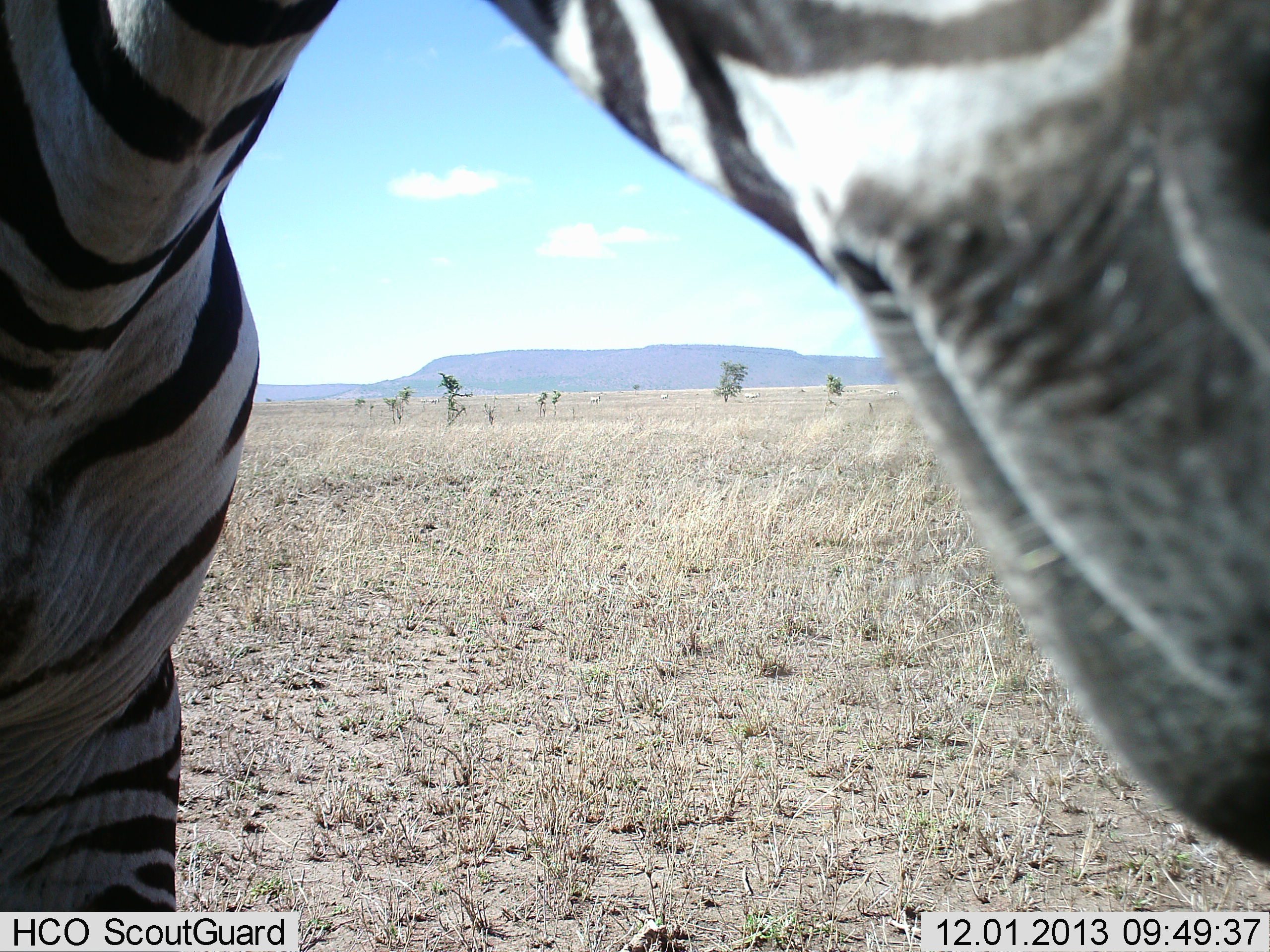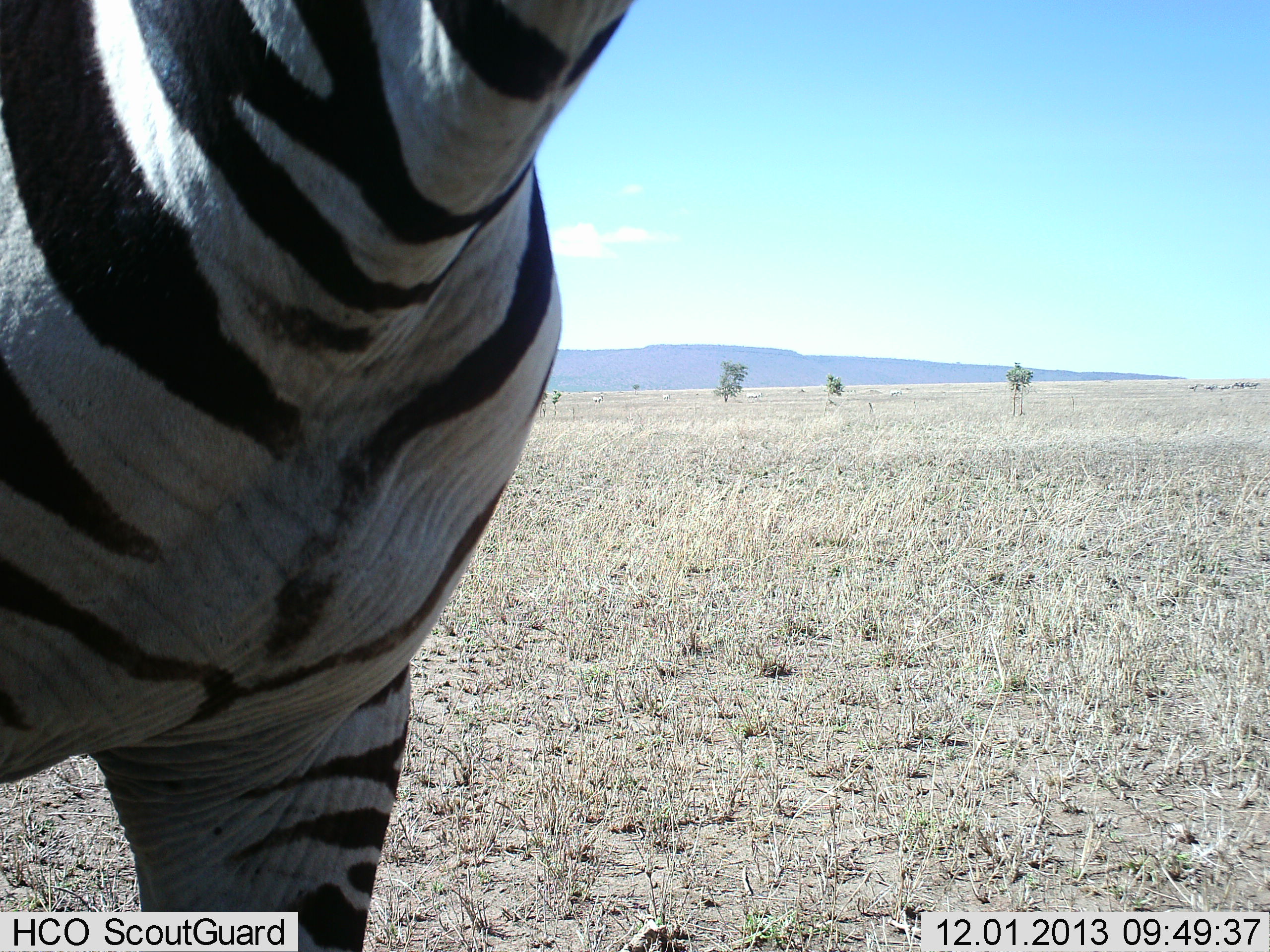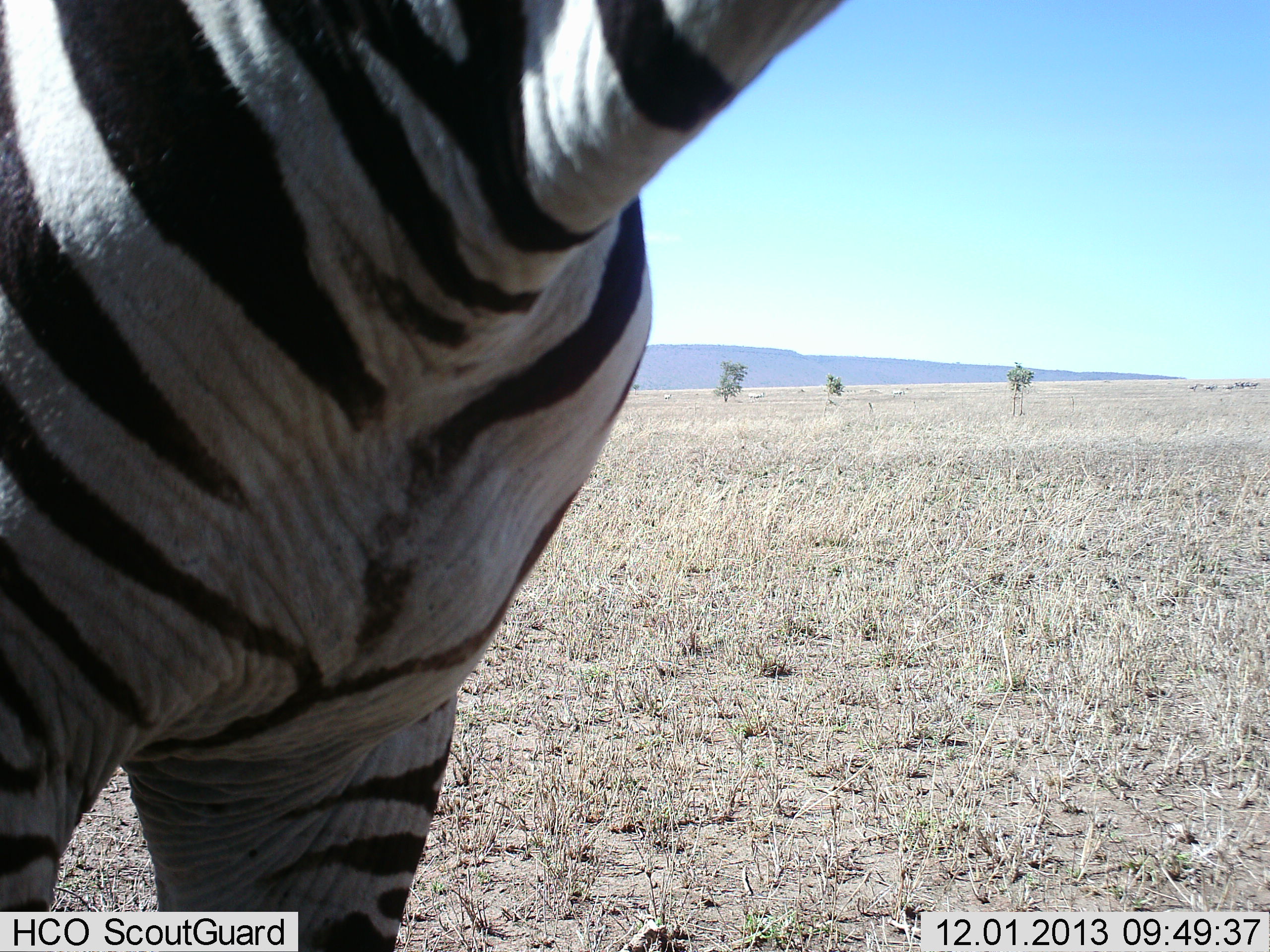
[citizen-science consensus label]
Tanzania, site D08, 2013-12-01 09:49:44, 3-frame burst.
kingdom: Animalia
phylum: Chordata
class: Mammalia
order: Perissodactyla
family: Equidae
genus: Equus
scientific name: Equus quagga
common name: plains zebra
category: zebra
Zebra (plains zebra) (Equus quagga), count 1. Behavior (volunteer vote fractions): standing 70%, resting 0%, moving 20%, interacting 10%. Young present (vote fraction): 0%. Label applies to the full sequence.